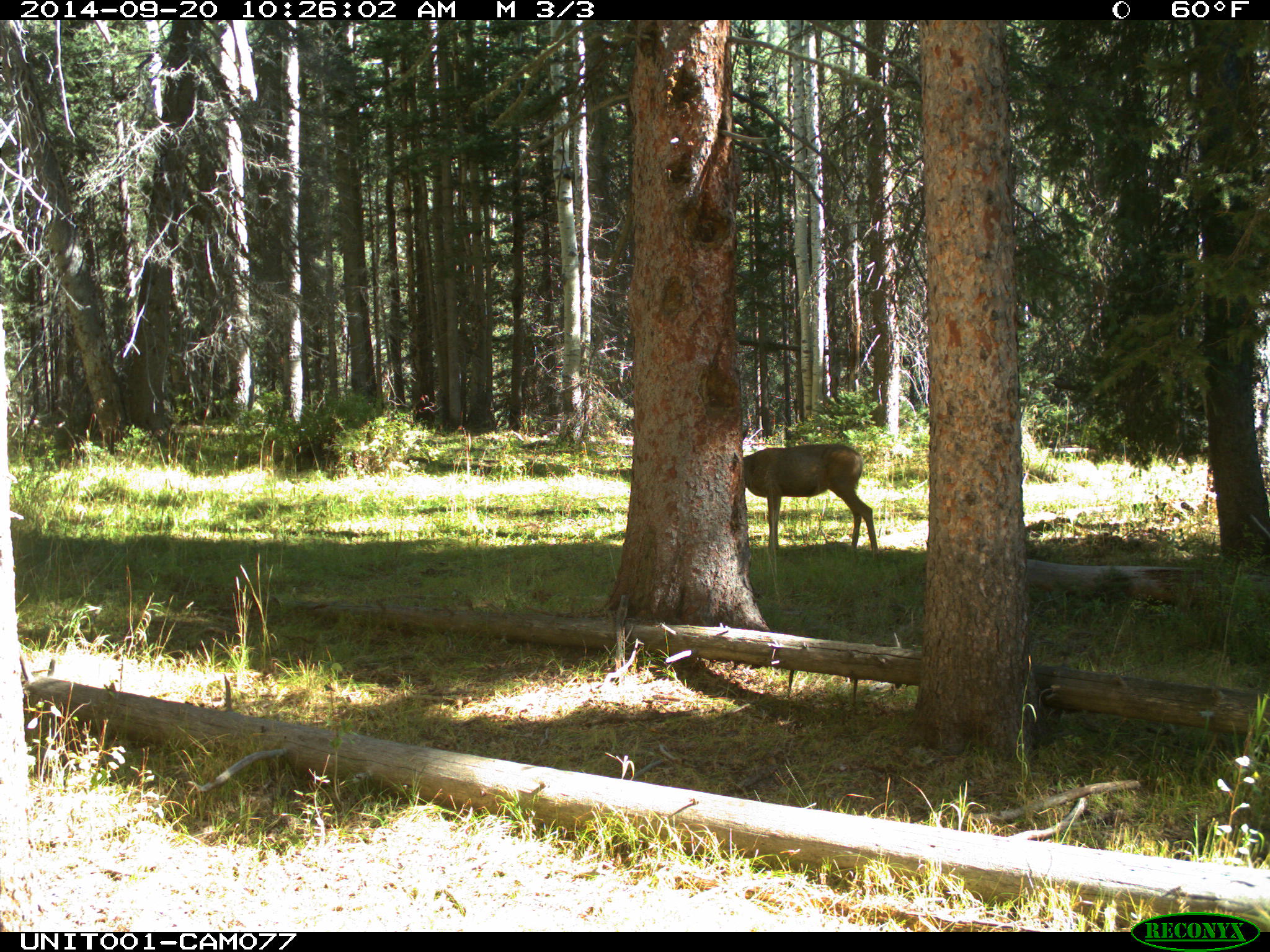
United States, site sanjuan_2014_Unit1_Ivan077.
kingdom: Animalia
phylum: Chordata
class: Mammalia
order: Artiodactyla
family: Cervidae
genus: Odocoileus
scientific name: Odocoileus hemionus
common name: mule deer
Odocoileus hemionus (mule deer).